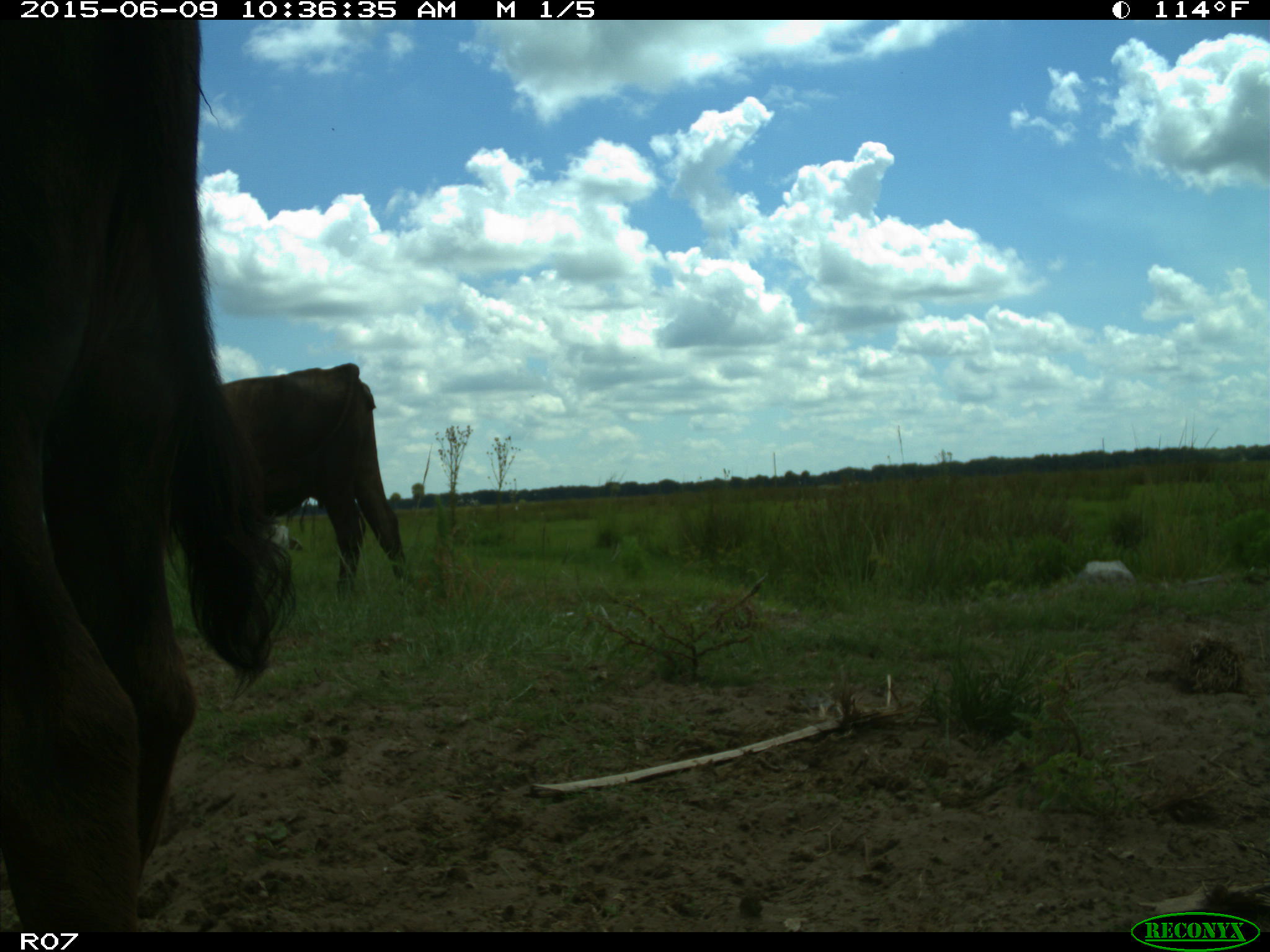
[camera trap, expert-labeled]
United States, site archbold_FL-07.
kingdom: Animalia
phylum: Chordata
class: Mammalia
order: Artiodactyla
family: Bovidae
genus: Bos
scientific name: Bos taurus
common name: domestic cow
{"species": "Bos taurus (domestic cow)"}